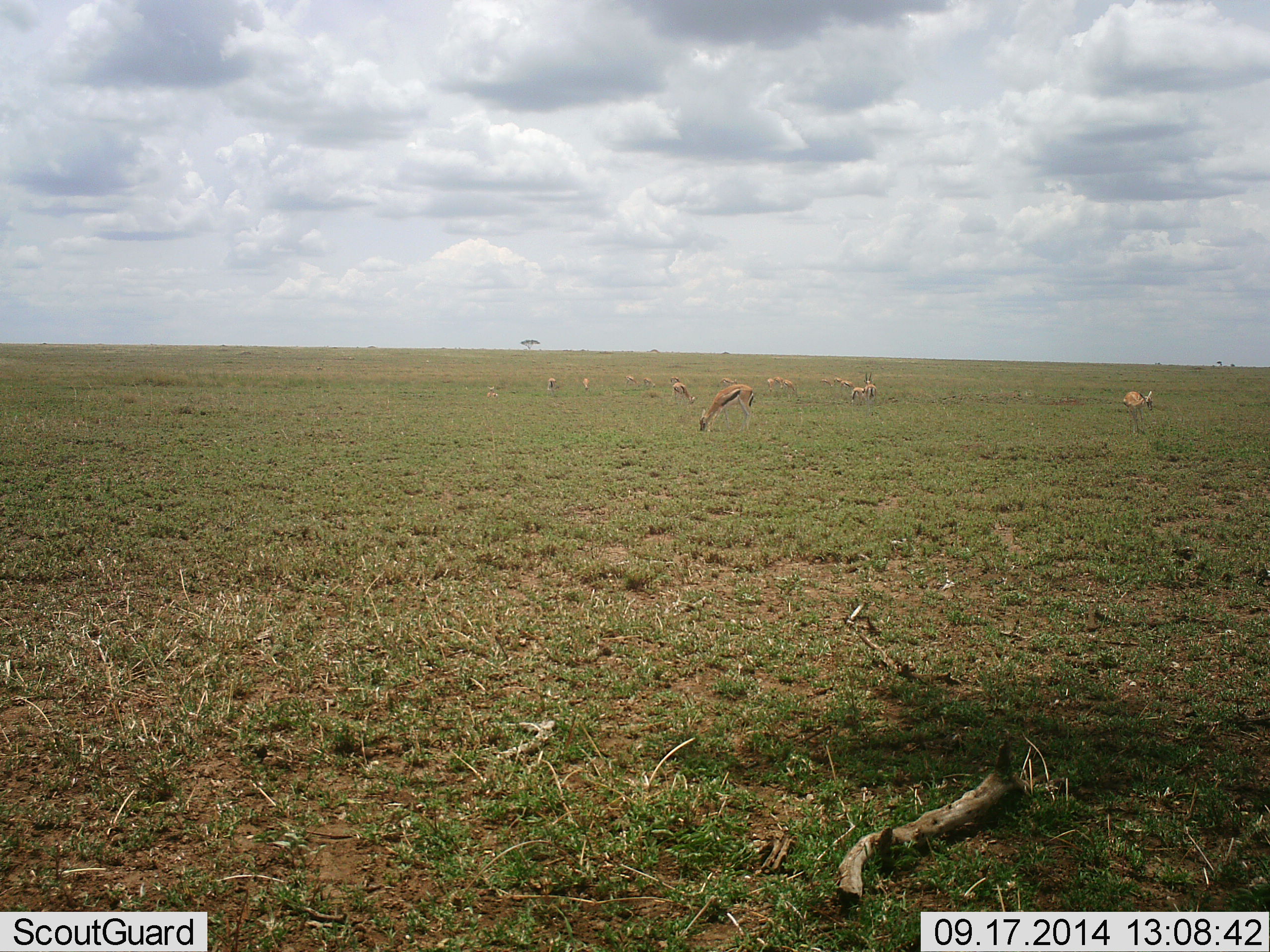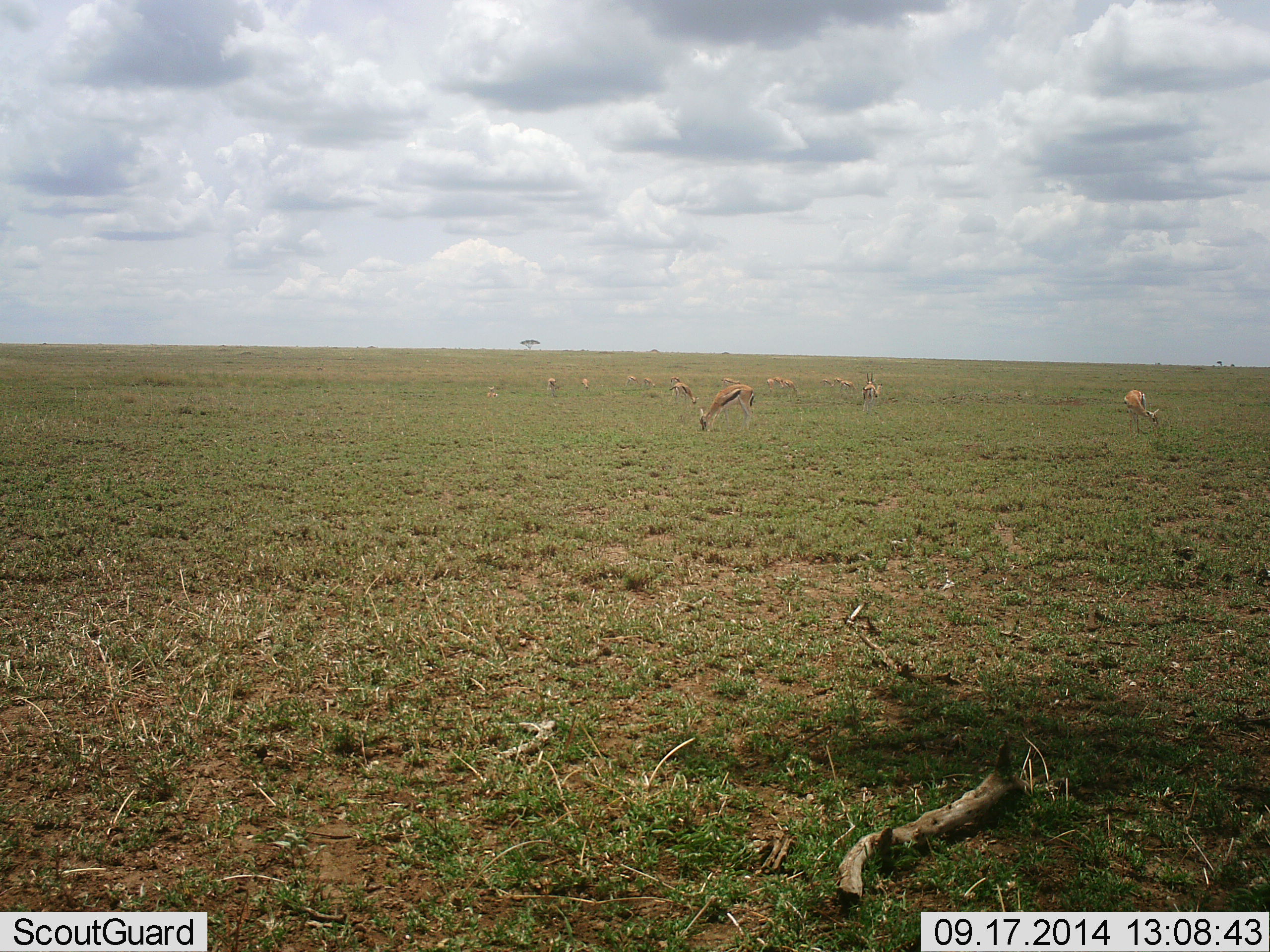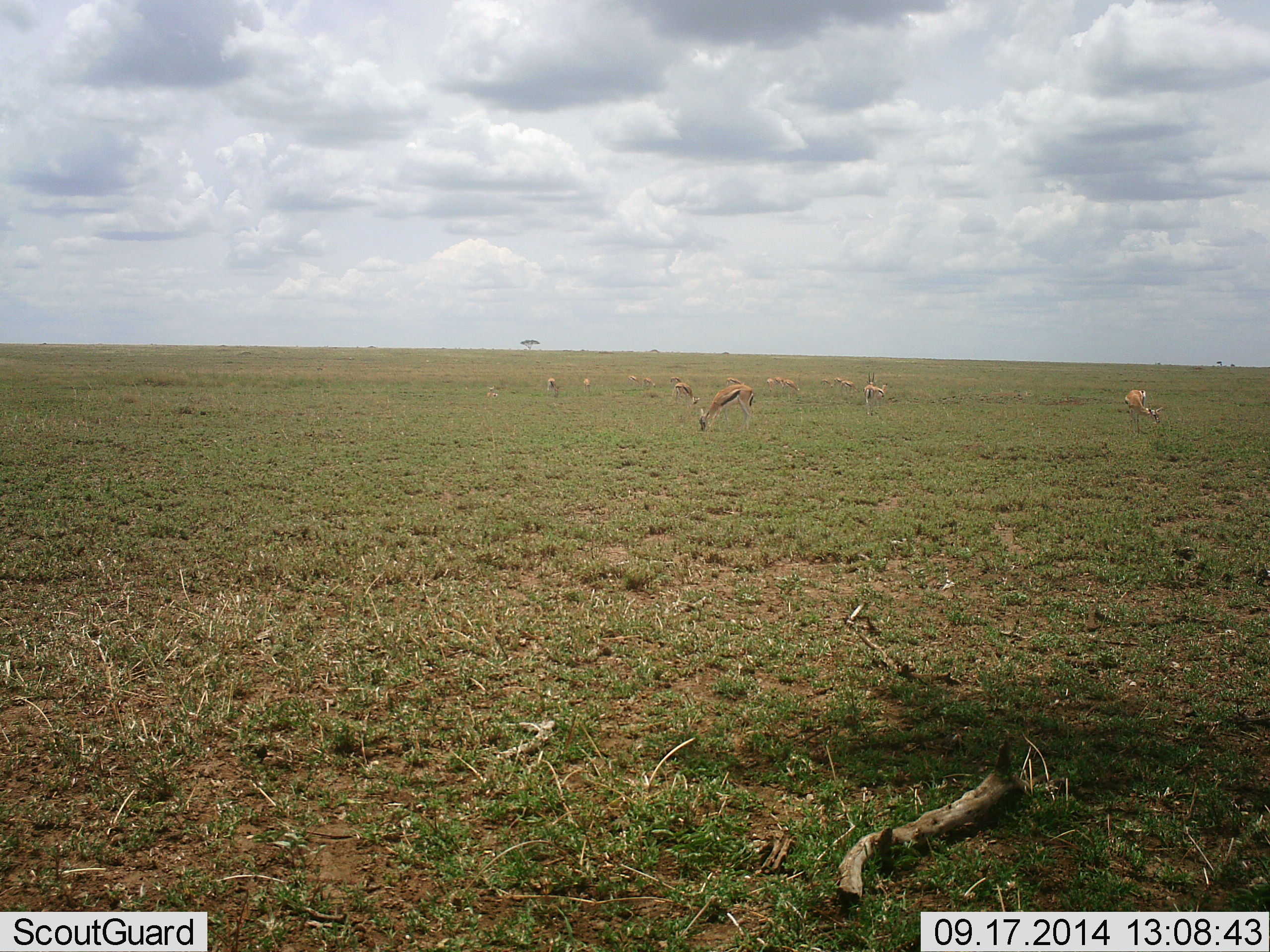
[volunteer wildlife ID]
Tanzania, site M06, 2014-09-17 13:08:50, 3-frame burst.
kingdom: Animalia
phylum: Chordata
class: Mammalia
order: Artiodactyla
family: Bovidae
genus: Eudorcas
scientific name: Eudorcas thomsonii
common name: thomson's gazelle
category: gazellethomsons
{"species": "gazellethomsons (thomson's gazelle) (Eudorcas thomsonii)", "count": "11-50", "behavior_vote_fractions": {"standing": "30%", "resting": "0%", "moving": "30%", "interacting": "0%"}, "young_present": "10%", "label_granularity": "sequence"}